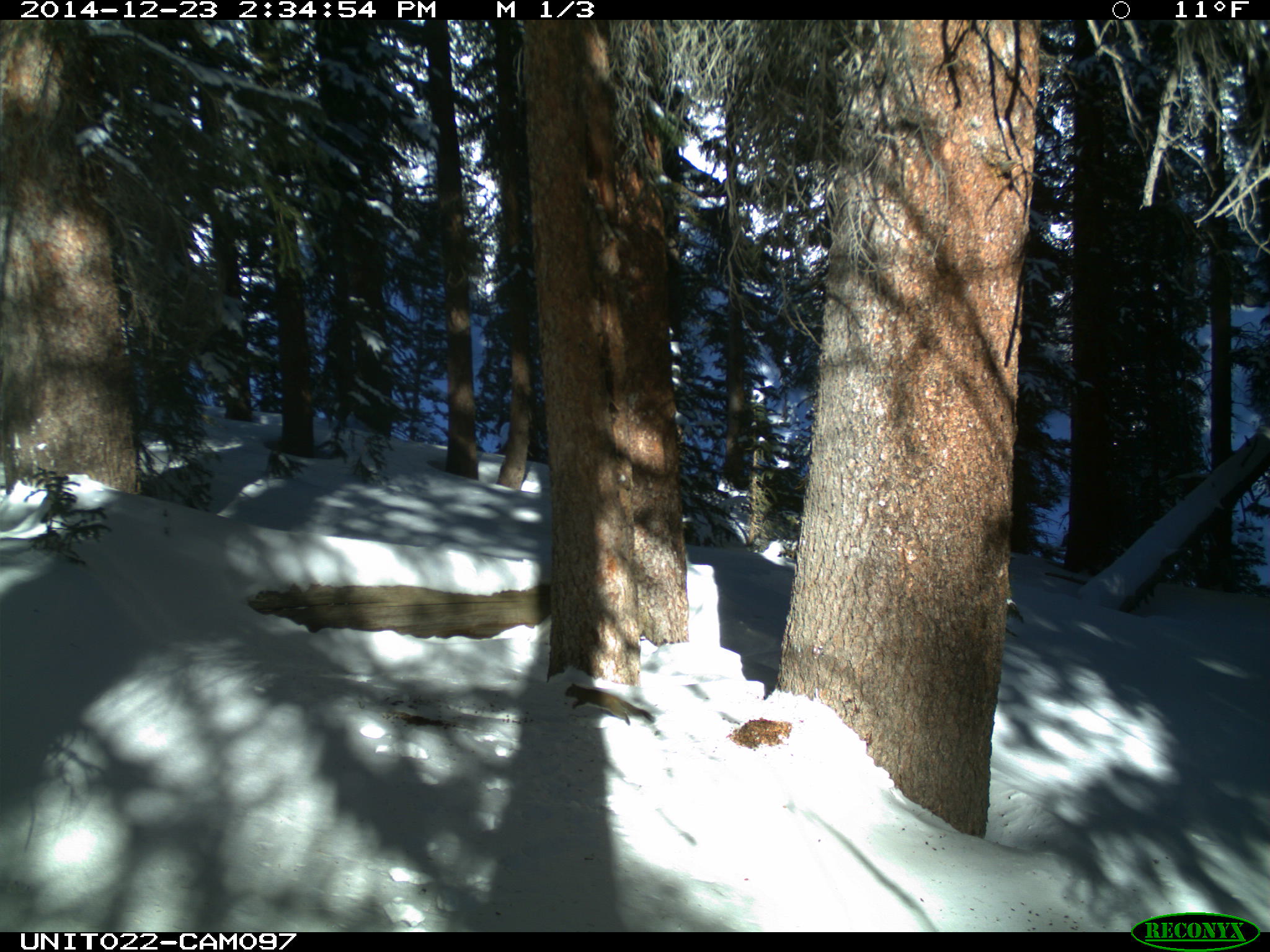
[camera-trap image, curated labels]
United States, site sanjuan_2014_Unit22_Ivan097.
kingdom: Animalia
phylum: Chordata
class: Mammalia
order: Rodentia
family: Sciuridae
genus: Tamiasciurus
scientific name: Tamiasciurus hudsonicus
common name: american red squirrel